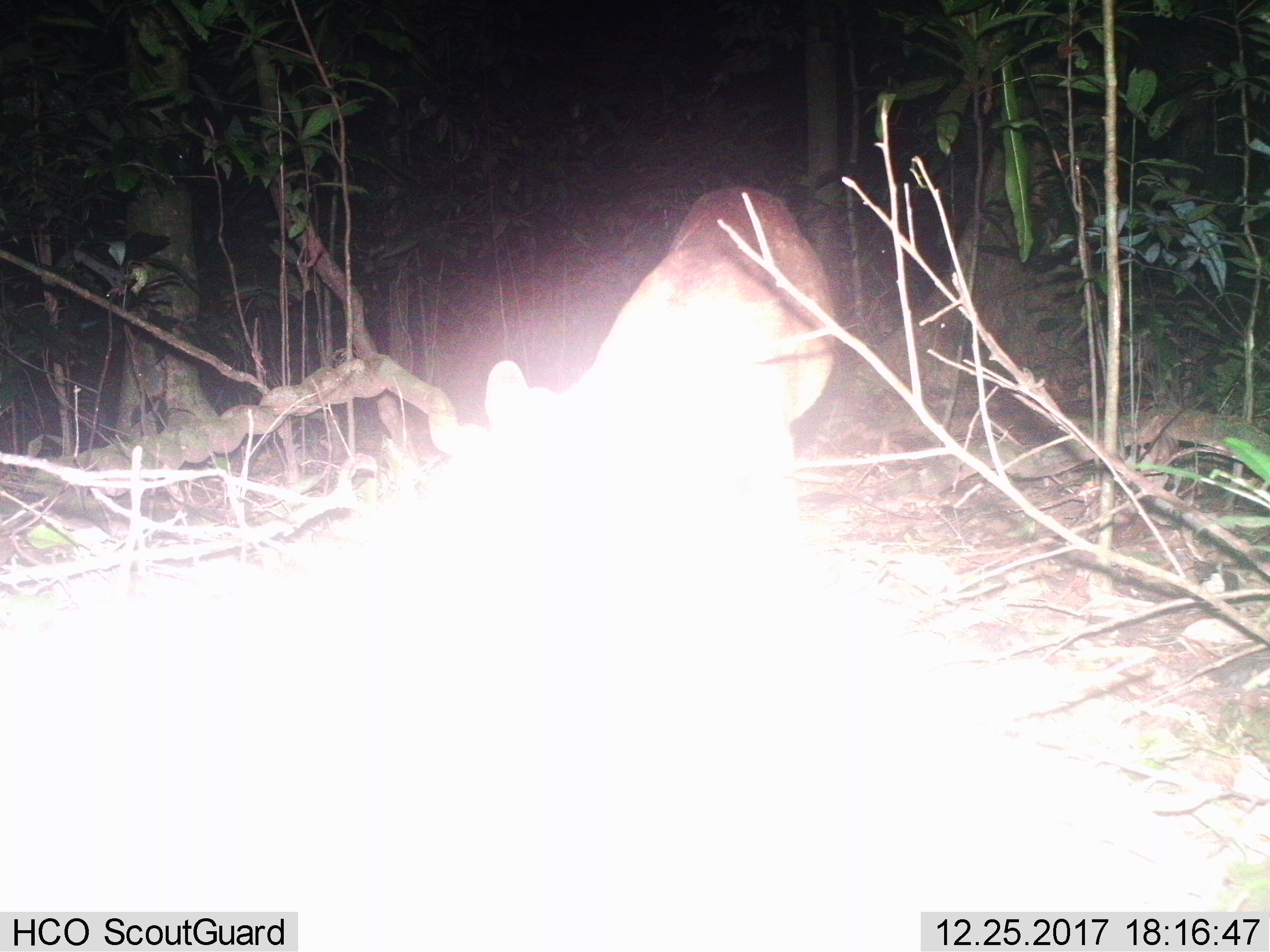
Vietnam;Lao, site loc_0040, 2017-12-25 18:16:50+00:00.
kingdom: Animalia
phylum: Chordata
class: Mammalia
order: Artiodactyla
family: Cervidae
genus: Muntiacus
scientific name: Muntiacus vuquangensis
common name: large-antlered muntjac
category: large antlered muntjac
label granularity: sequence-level